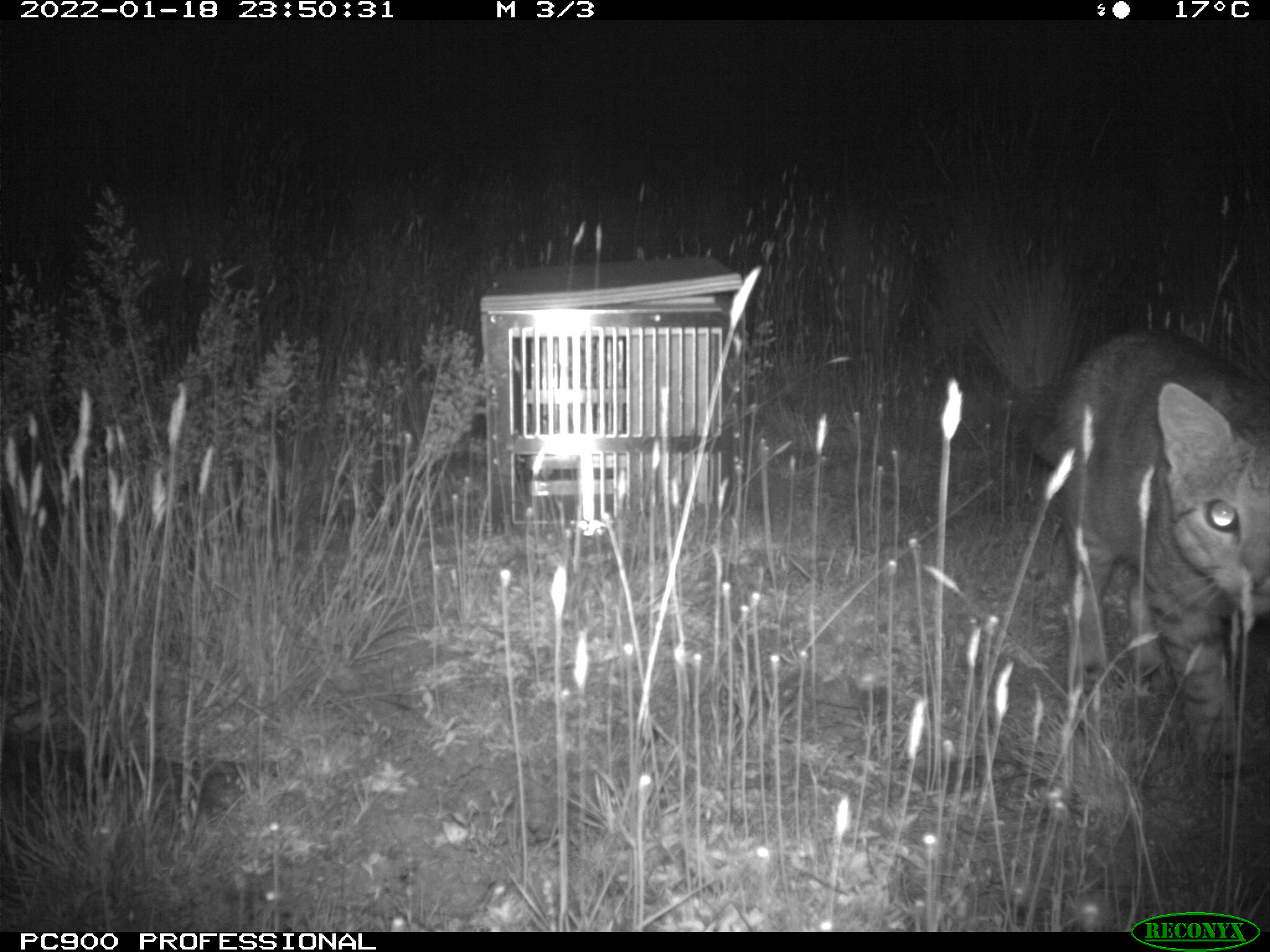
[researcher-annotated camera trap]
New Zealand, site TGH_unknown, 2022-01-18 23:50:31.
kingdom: Animalia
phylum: Chordata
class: Mammalia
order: Carnivora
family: Felidae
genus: Felis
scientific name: Felis catus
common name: domestic cat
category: cat